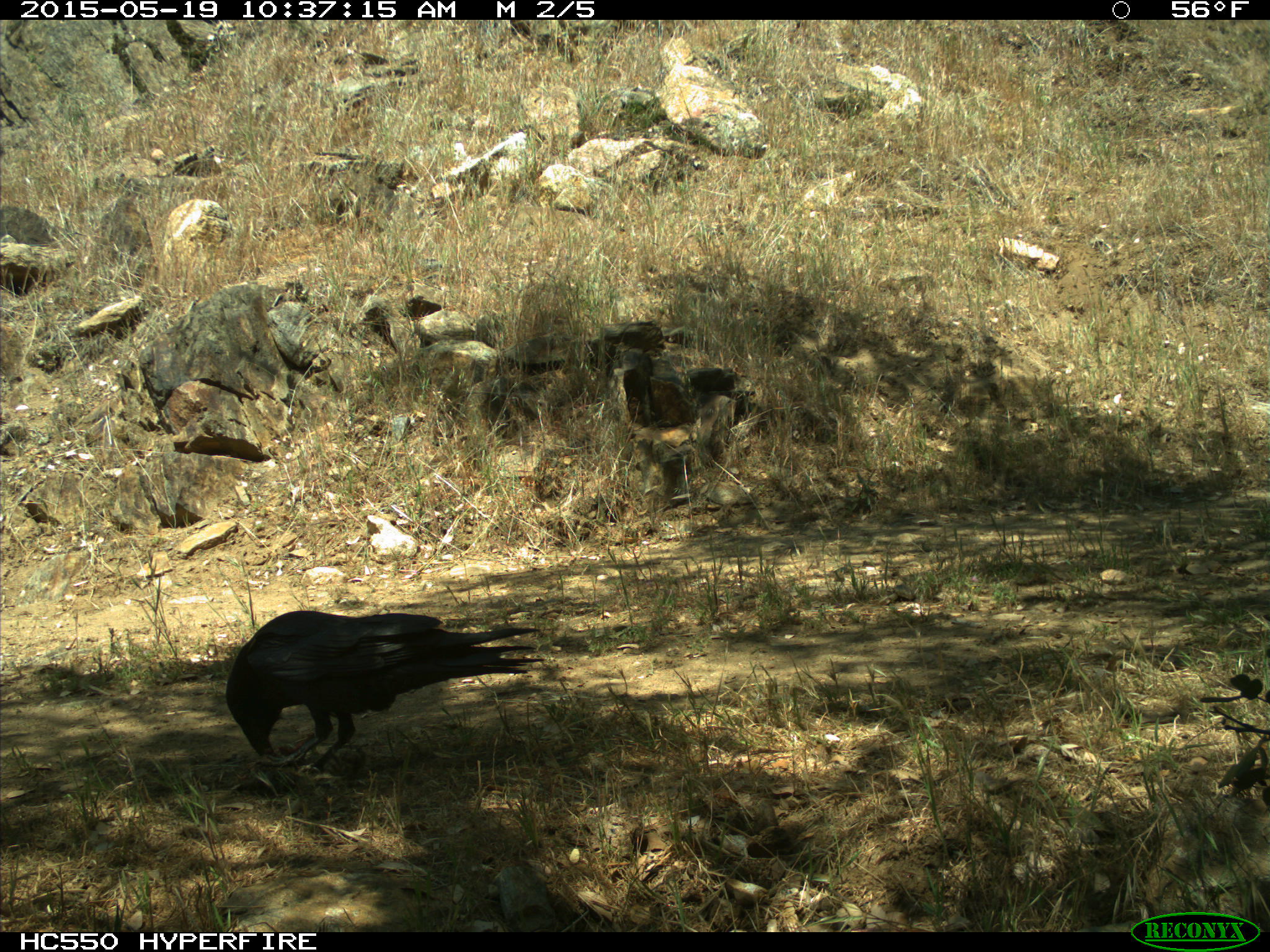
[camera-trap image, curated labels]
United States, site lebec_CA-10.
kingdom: Animalia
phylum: Chordata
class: Aves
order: Passeriformes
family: Corvidae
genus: Corvus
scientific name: Corvus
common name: crows and ravens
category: unidentified corvus